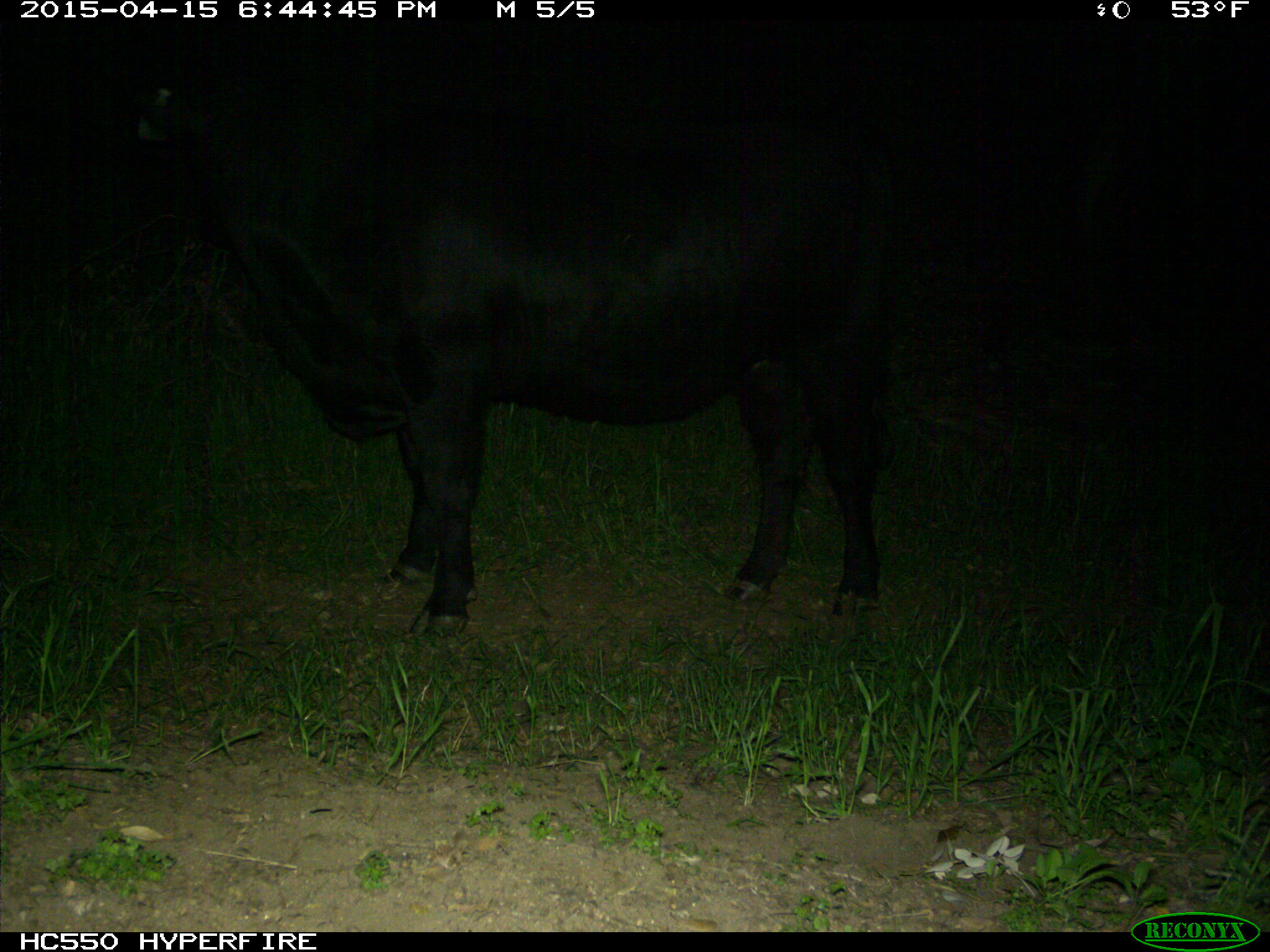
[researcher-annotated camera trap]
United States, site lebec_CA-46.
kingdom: Animalia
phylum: Chordata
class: Mammalia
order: Artiodactyla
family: Bovidae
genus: Bos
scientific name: Bos taurus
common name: domestic cow